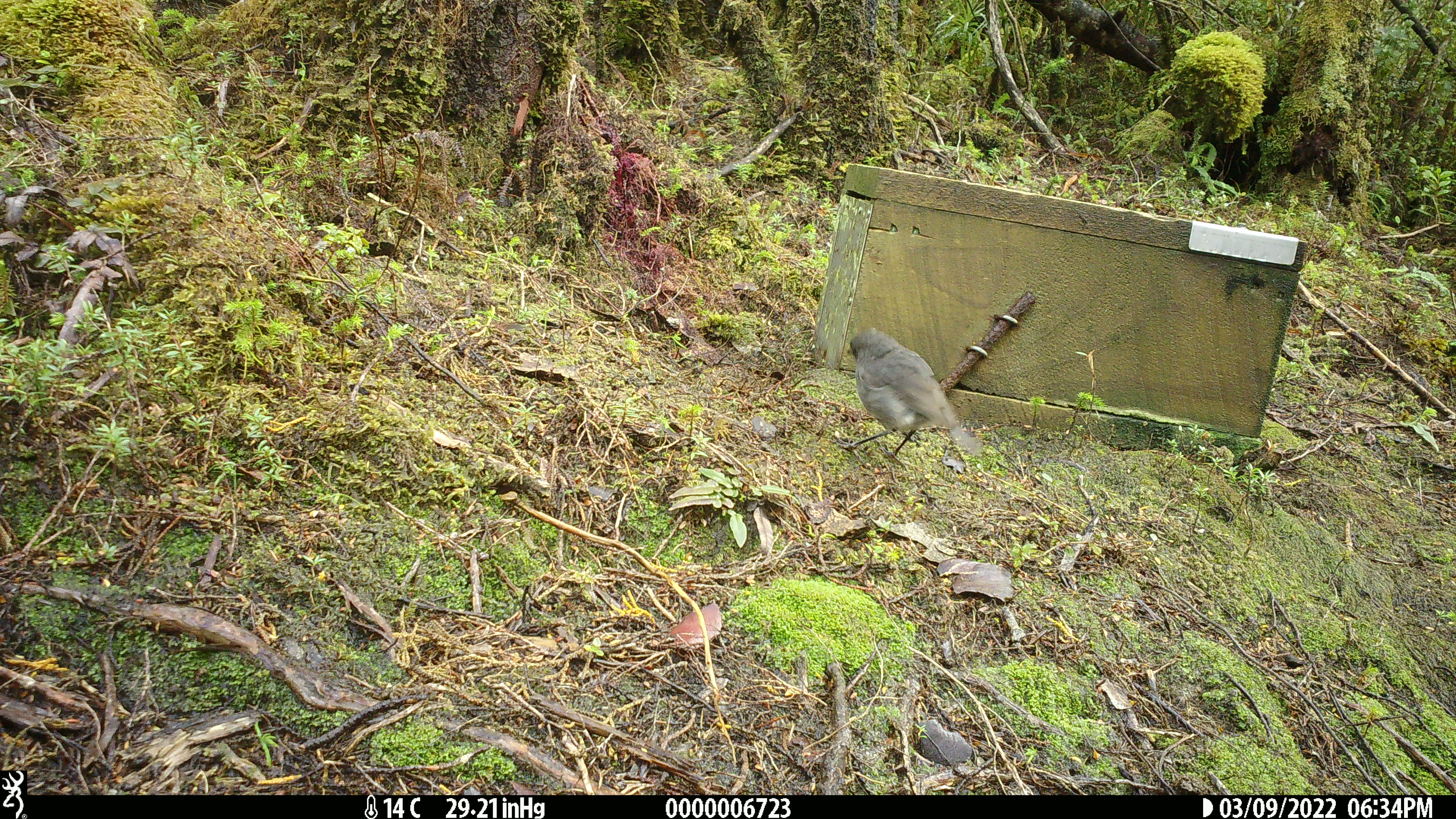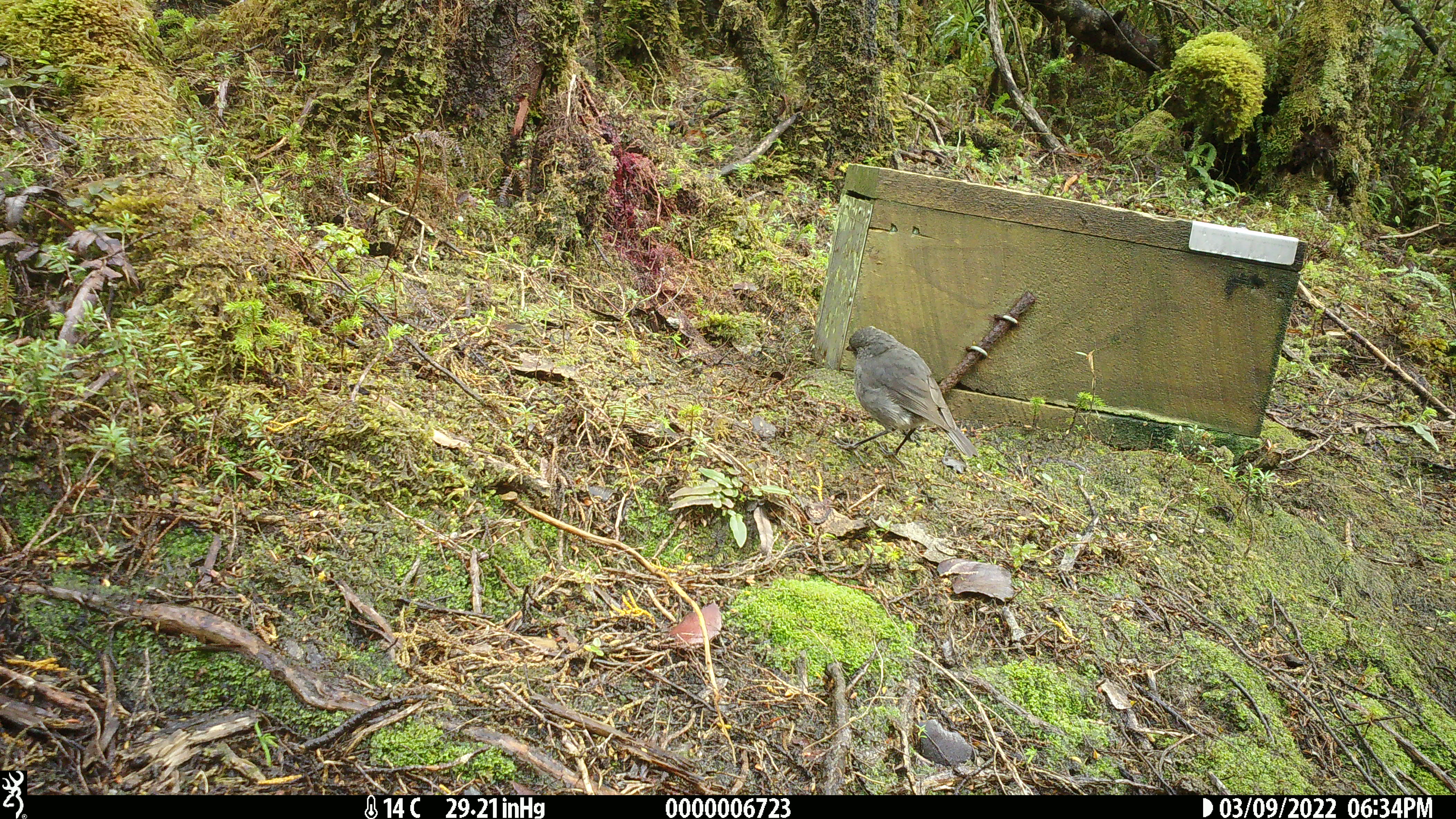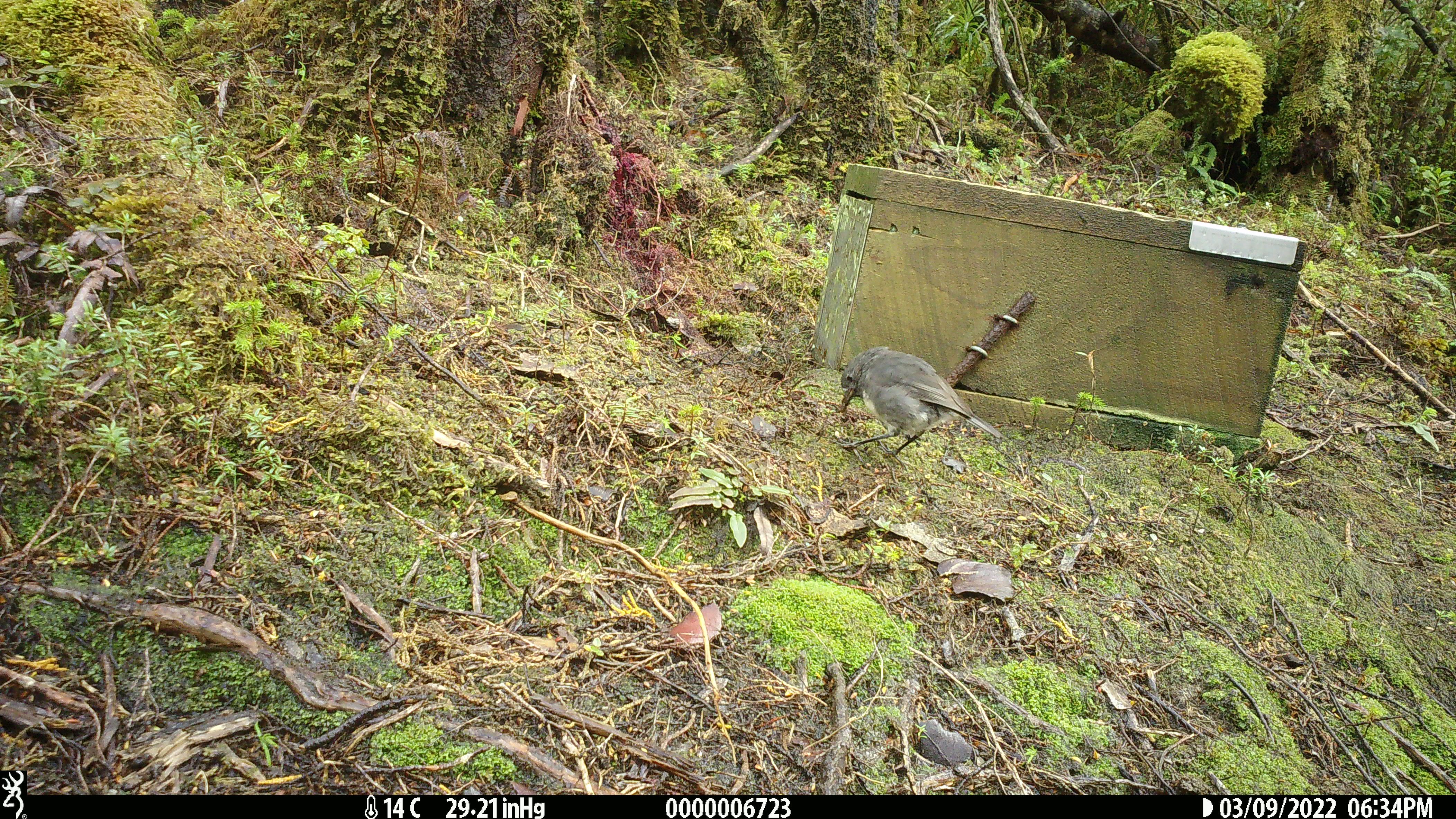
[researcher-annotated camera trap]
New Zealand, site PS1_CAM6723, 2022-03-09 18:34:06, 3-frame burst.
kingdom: Animalia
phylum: Chordata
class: Aves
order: Passeriformes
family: Petroicidae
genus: Petroica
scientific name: Petroica australis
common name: new zealand robin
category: robin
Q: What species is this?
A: Robin (new zealand robin) (Petroica australis).